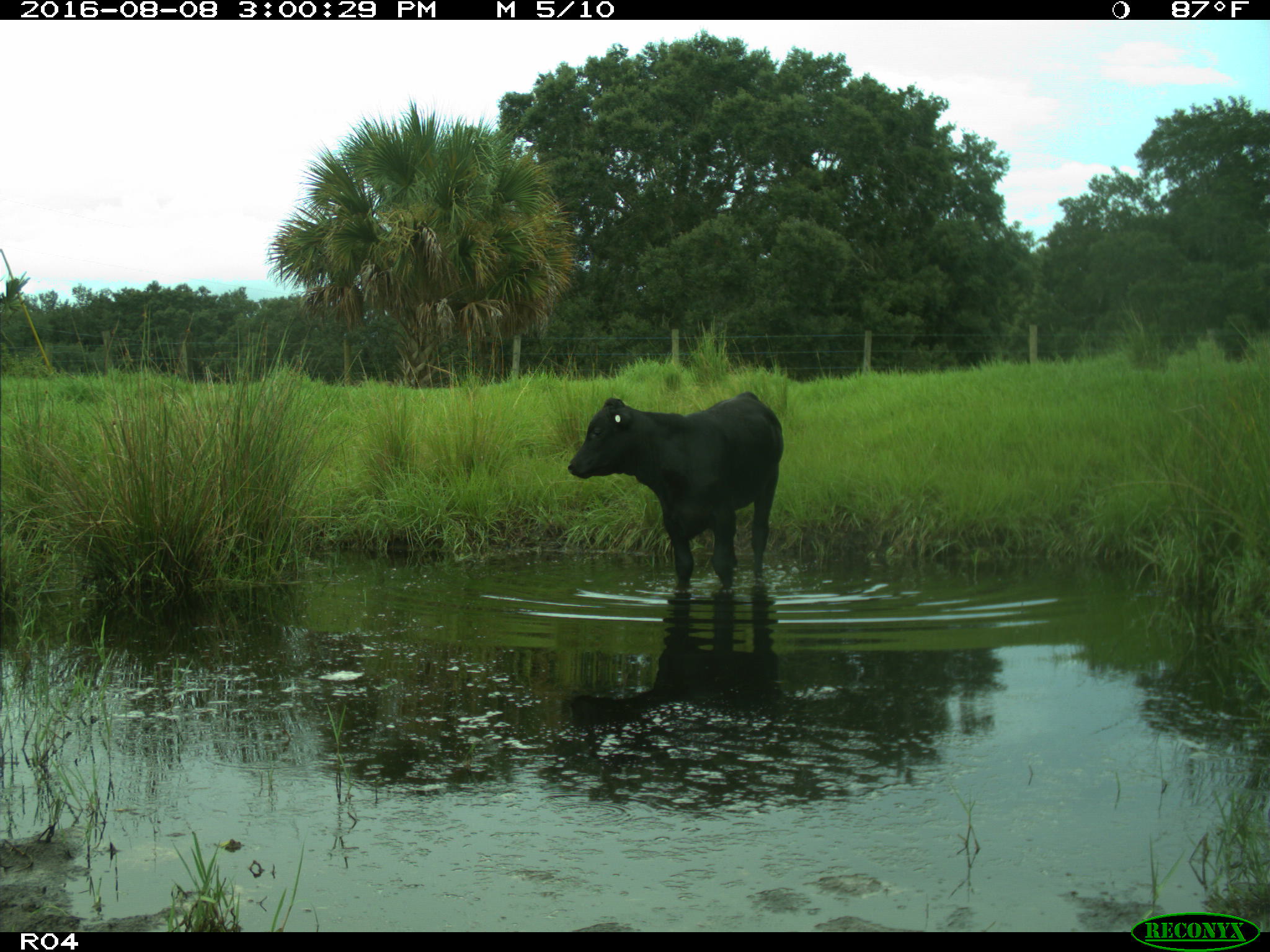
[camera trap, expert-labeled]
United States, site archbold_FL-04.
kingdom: Animalia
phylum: Chordata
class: Mammalia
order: Artiodactyla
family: Bovidae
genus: Bos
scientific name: Bos taurus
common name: domestic cow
Bos taurus (domestic cow).